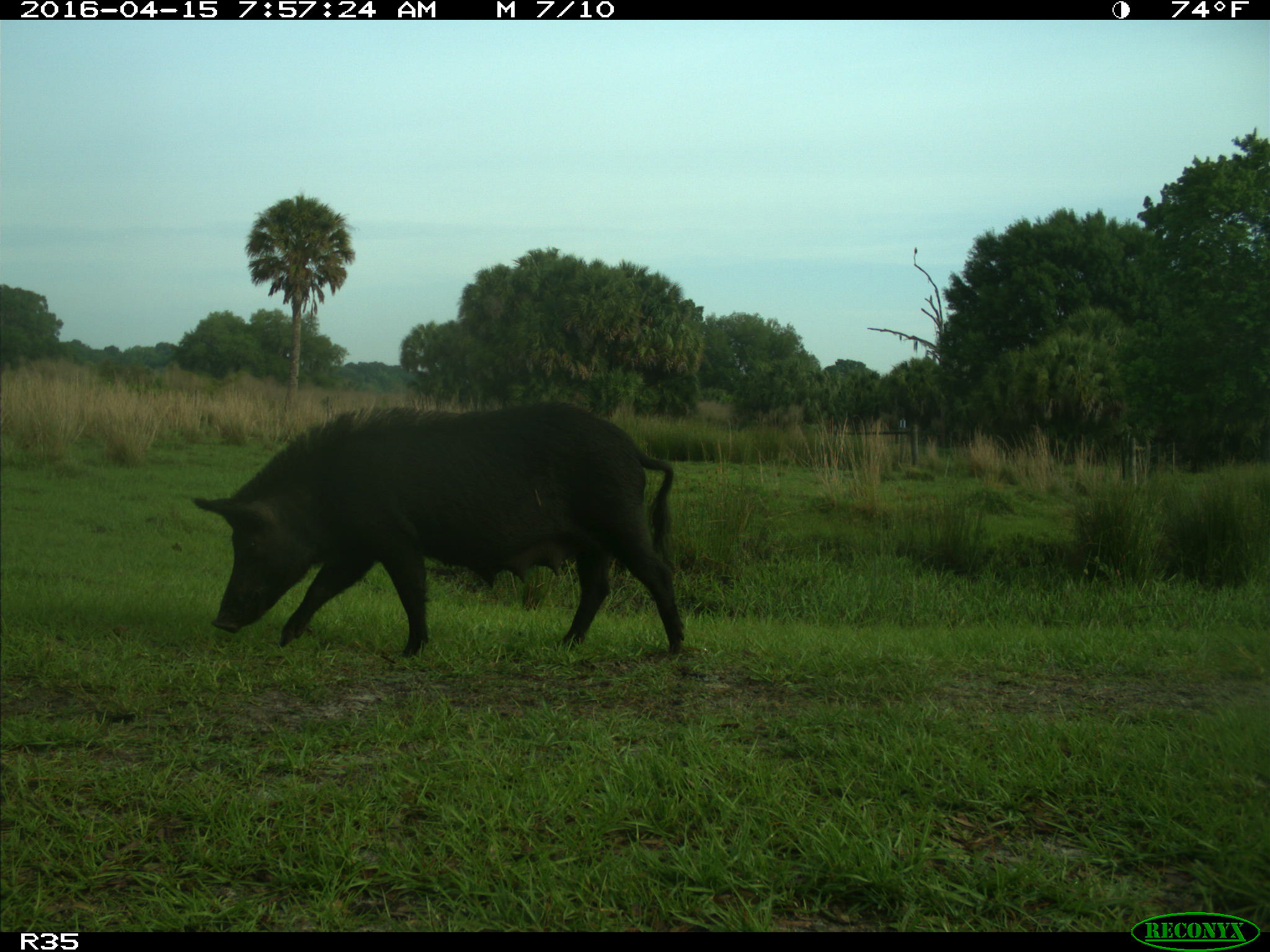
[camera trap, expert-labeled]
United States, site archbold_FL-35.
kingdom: Animalia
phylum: Chordata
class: Mammalia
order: Artiodactyla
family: Suidae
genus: Sus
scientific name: Sus scrofa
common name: wild boar